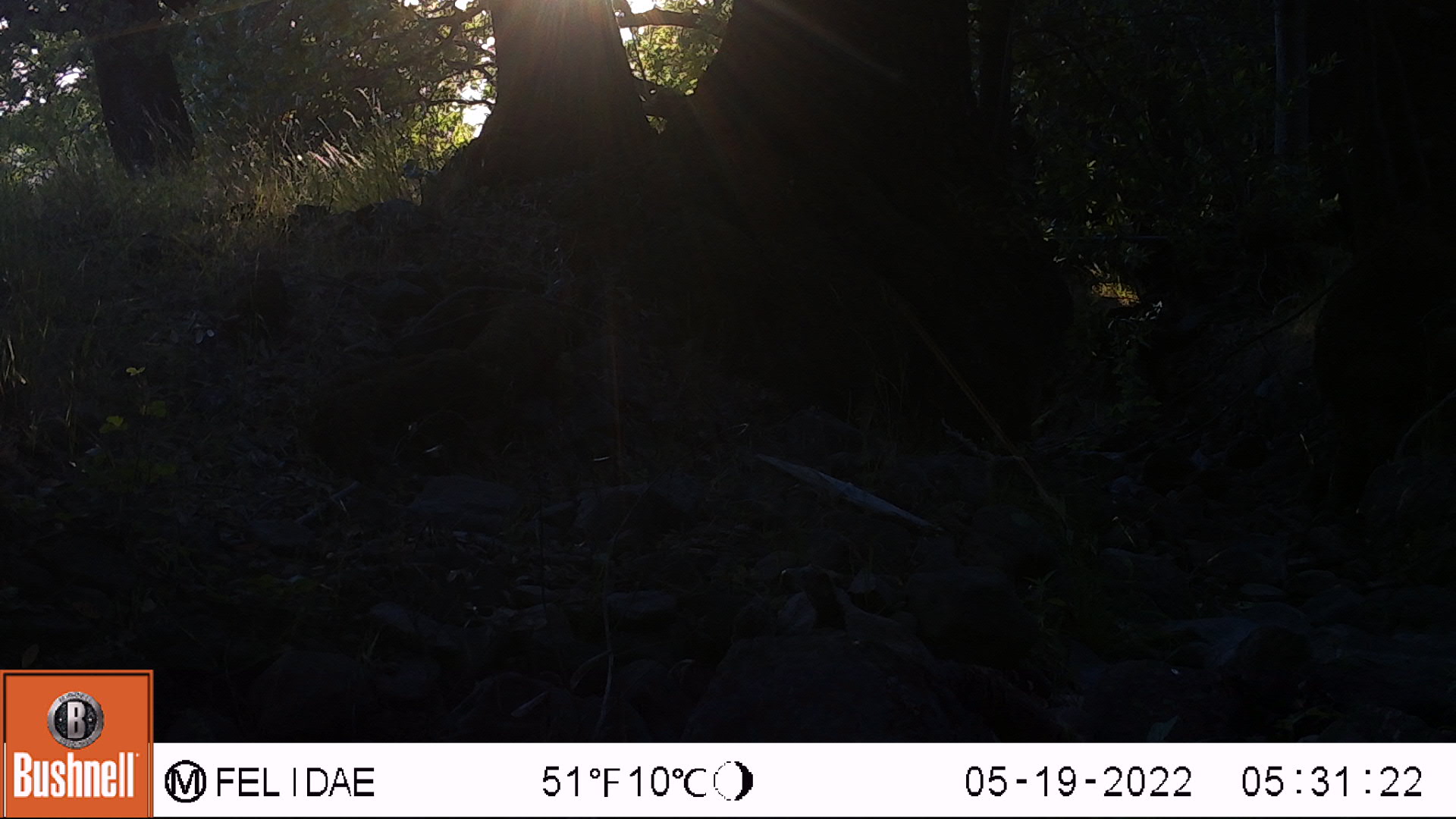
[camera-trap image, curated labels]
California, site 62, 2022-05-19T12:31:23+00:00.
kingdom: Animalia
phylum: Chordata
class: Aves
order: Galliformes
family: Phasianidae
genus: Meleagris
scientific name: Meleagris gallopavo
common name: turkey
Turkey (Meleagris gallopavo).